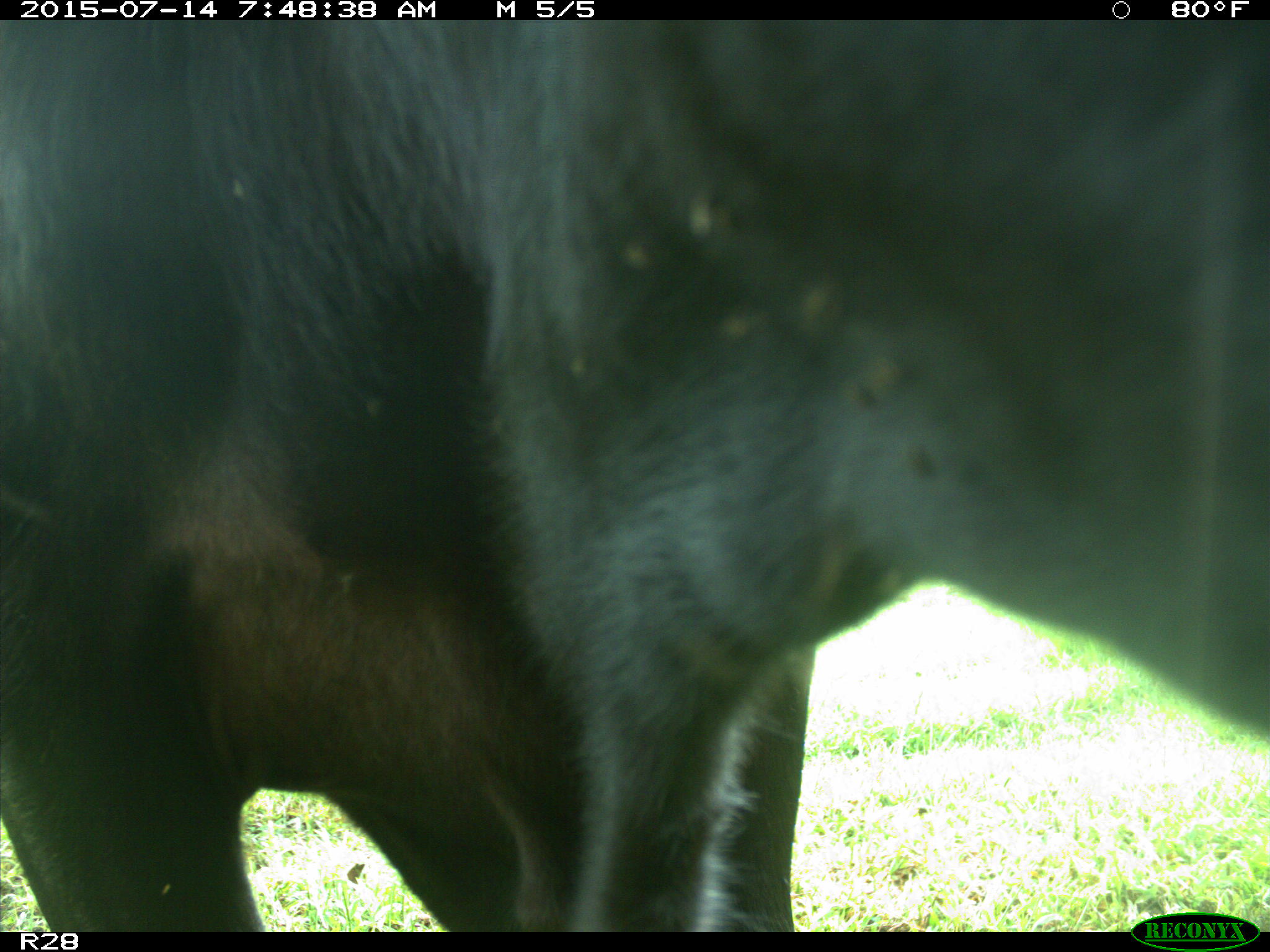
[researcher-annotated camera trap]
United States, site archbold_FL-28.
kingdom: Animalia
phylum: Chordata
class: Mammalia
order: Artiodactyla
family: Bovidae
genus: Bos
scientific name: Bos taurus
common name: domestic cow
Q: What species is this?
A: Bos taurus (domestic cow).